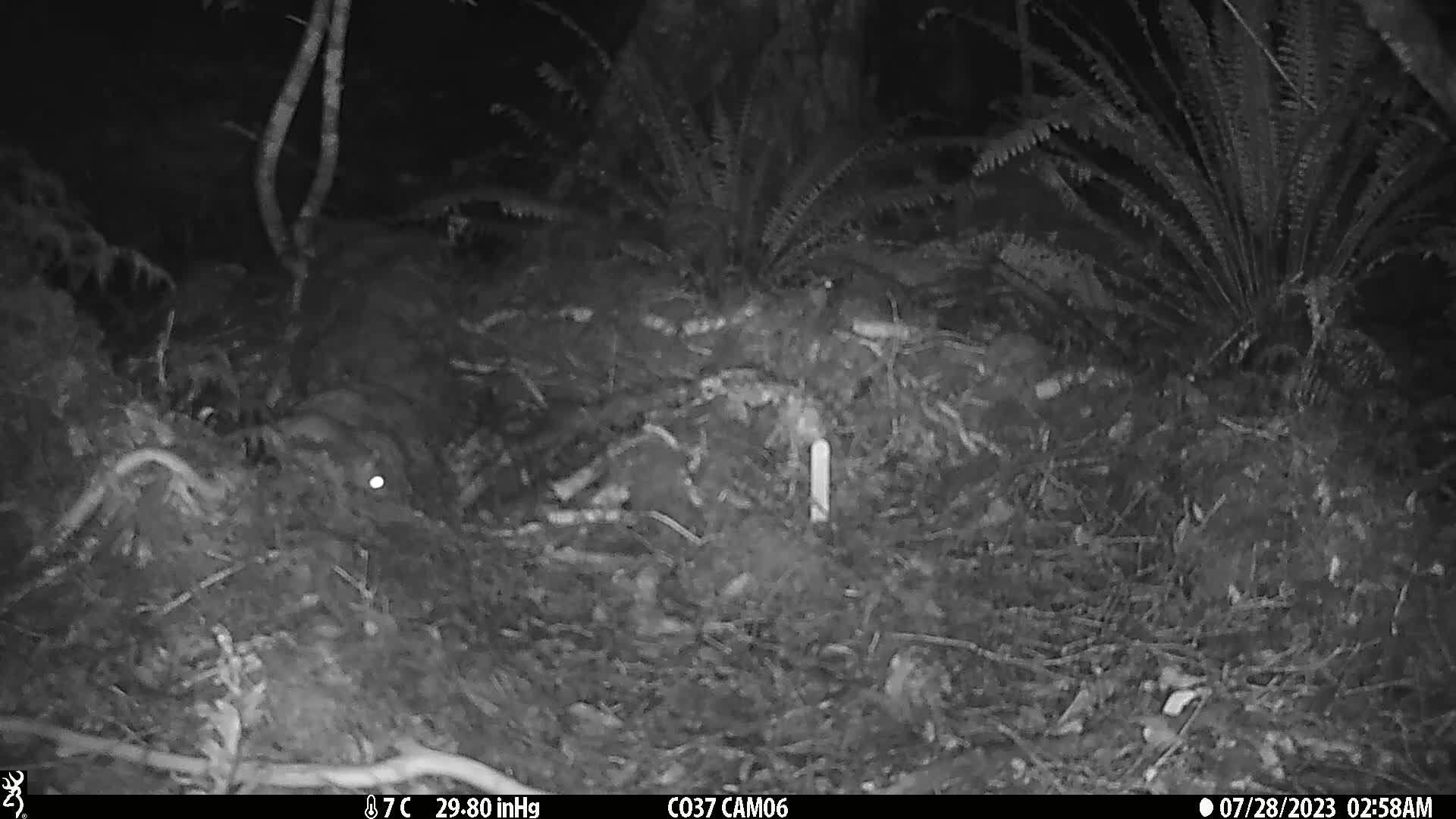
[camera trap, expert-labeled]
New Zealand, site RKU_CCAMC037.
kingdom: Animalia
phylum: Chordata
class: Mammalia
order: Rodentia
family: Muridae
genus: Rattus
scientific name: Rattus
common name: rat